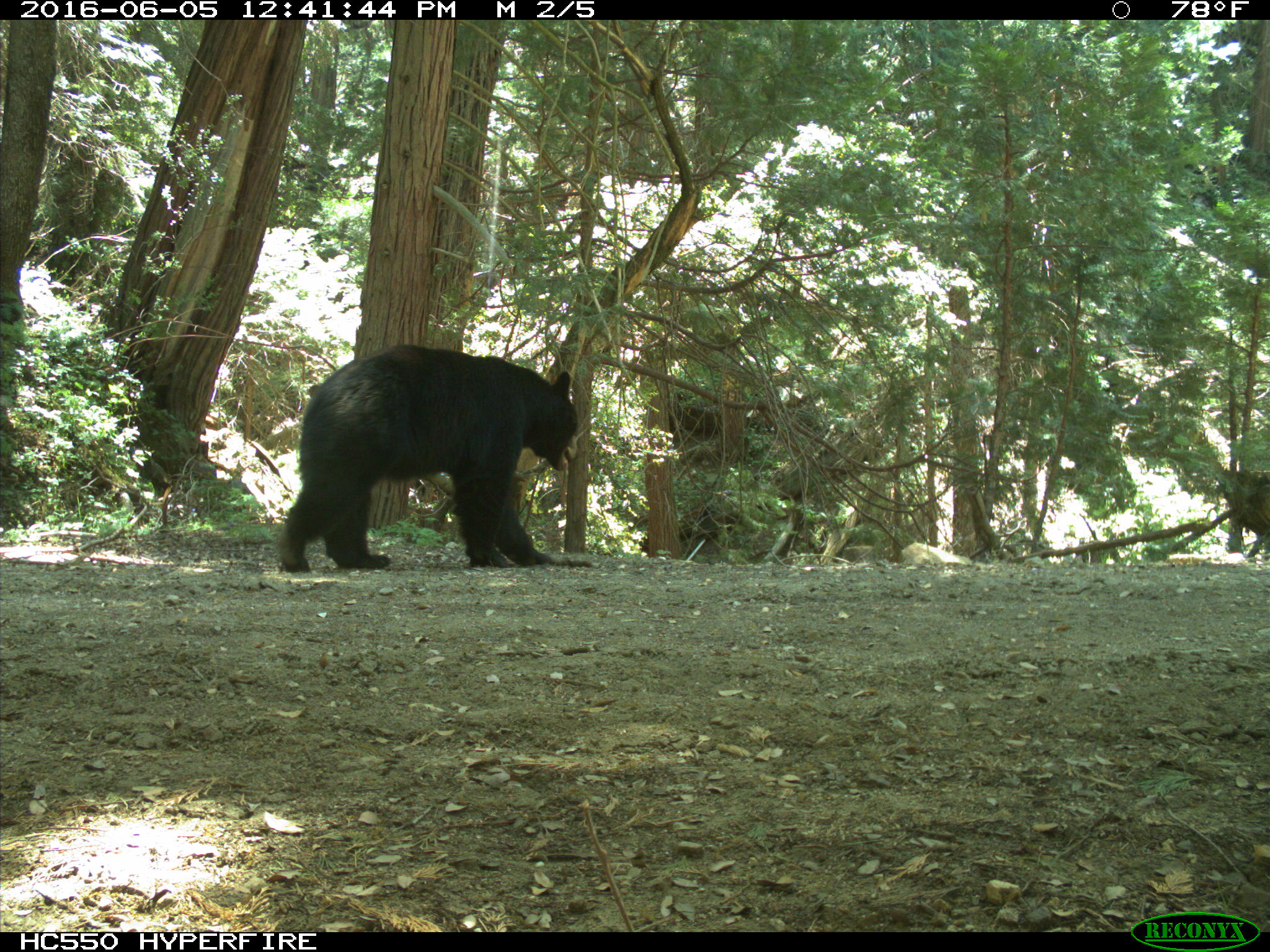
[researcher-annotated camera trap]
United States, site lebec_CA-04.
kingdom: Animalia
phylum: Chordata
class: Mammalia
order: Carnivora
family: Ursidae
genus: Ursus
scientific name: Ursus americanus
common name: american black bear